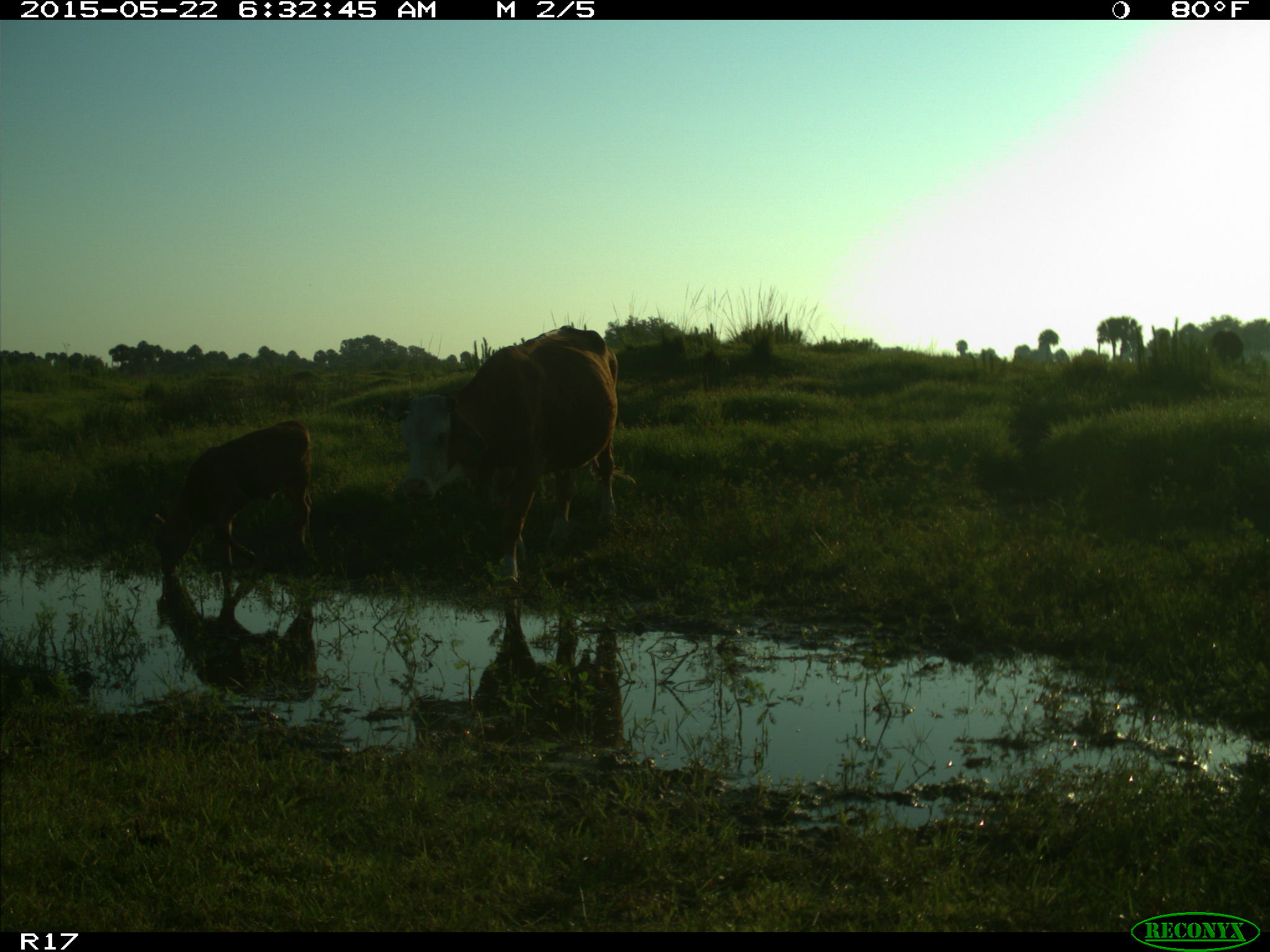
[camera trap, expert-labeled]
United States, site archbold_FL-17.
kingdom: Animalia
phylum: Chordata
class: Mammalia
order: Artiodactyla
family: Bovidae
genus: Bos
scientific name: Bos taurus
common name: domestic cow